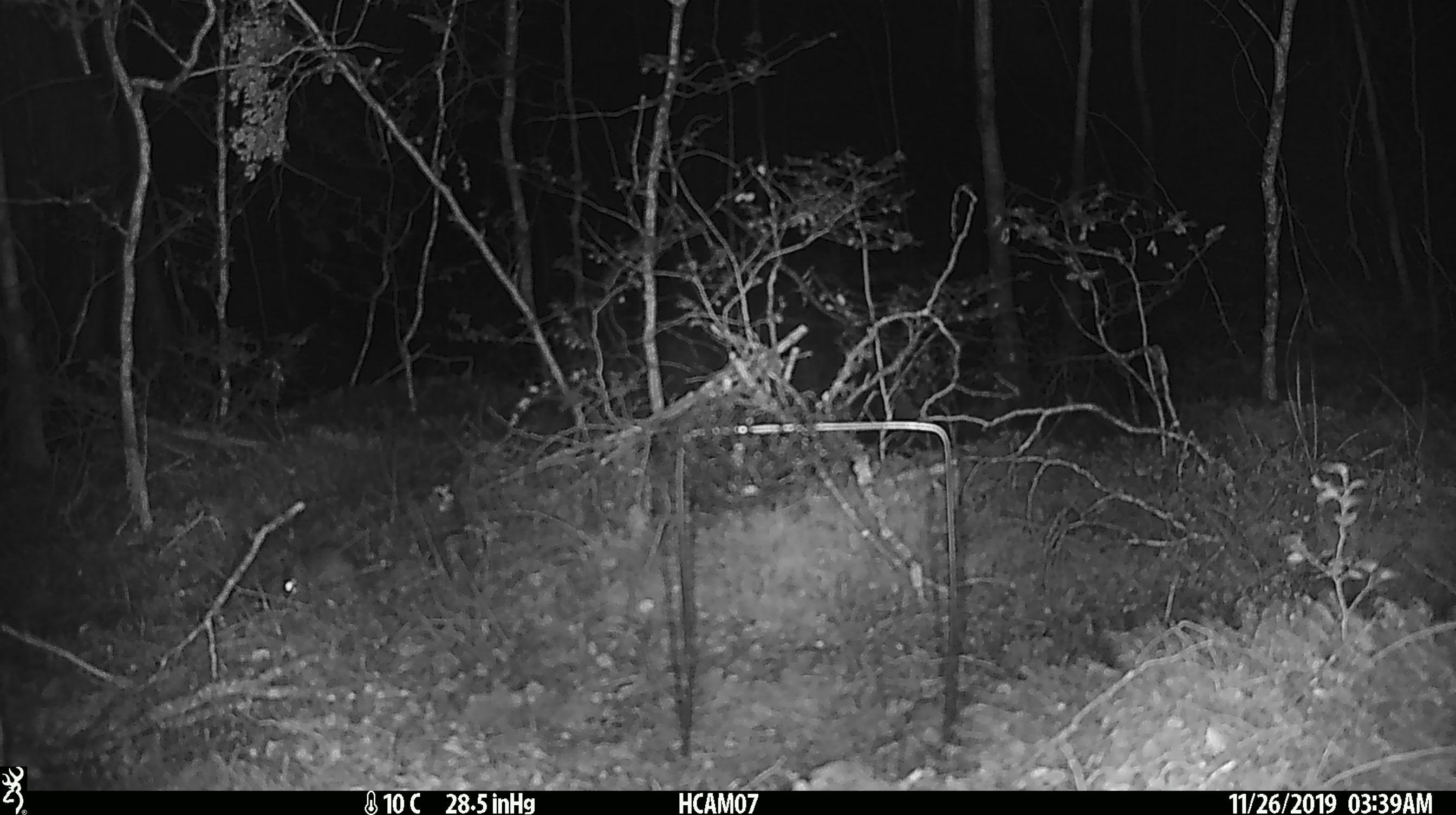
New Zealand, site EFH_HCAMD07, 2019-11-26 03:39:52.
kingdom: Animalia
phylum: Chordata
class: Mammalia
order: Rodentia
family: Muridae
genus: Mus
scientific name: Mus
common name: mouse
Mouse (Mus).